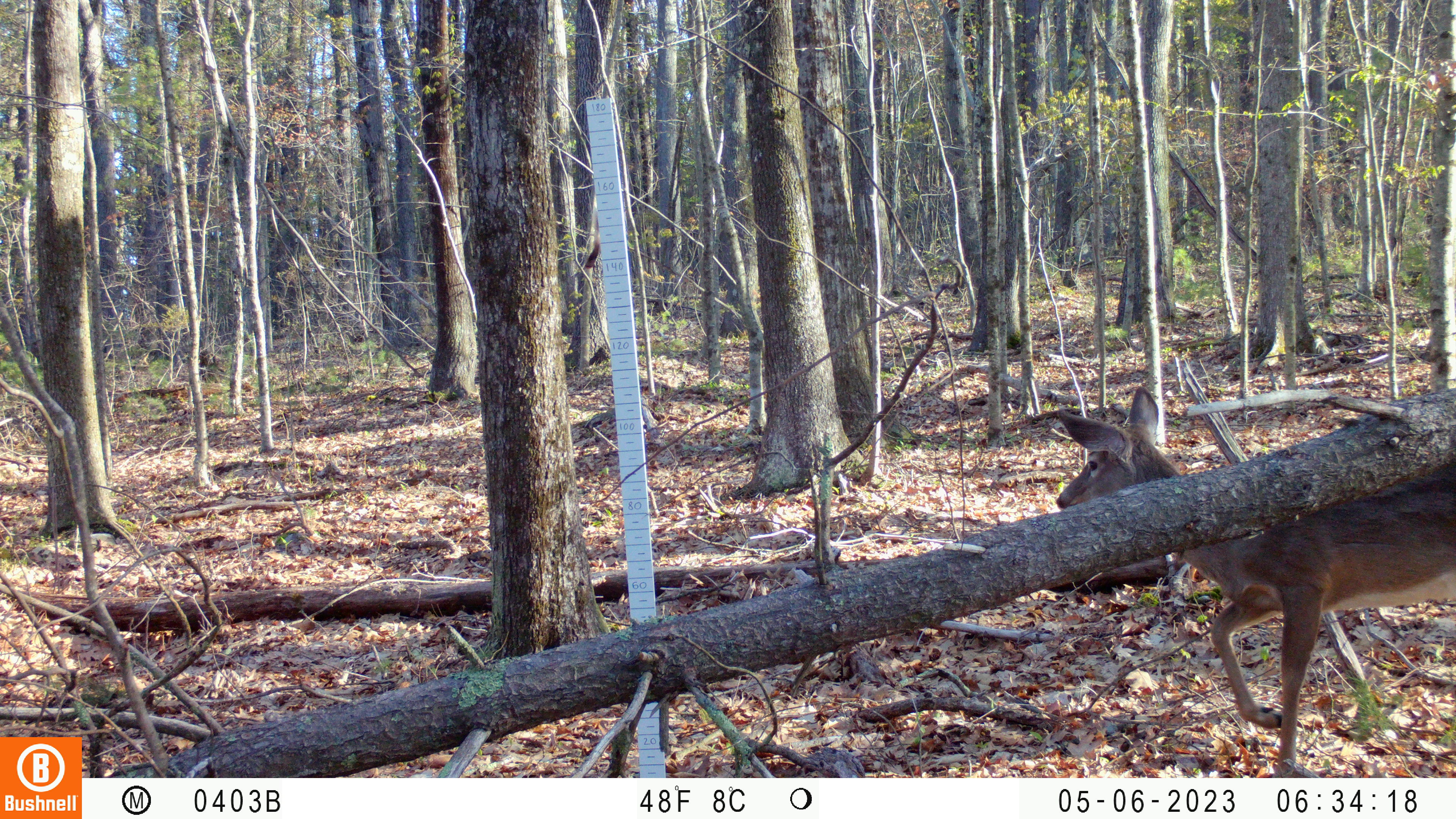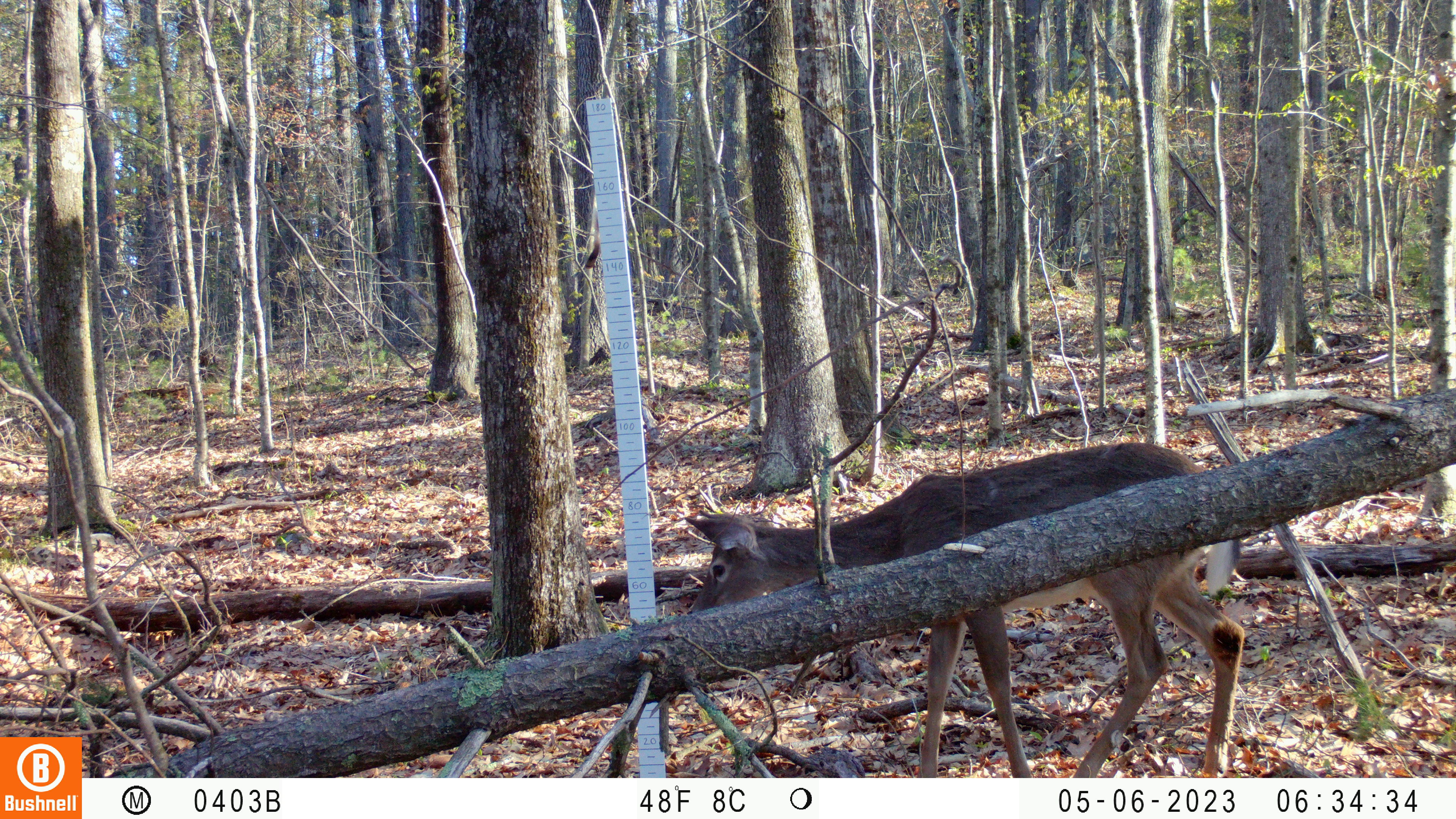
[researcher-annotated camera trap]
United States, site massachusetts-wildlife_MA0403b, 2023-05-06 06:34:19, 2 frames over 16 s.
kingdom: Animalia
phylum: Chordata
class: Mammalia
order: Artiodactyla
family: Cervidae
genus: Odocoileus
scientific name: Odocoileus virginianus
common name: white-tailed deer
White-tailed deer (Odocoileus virginianus).